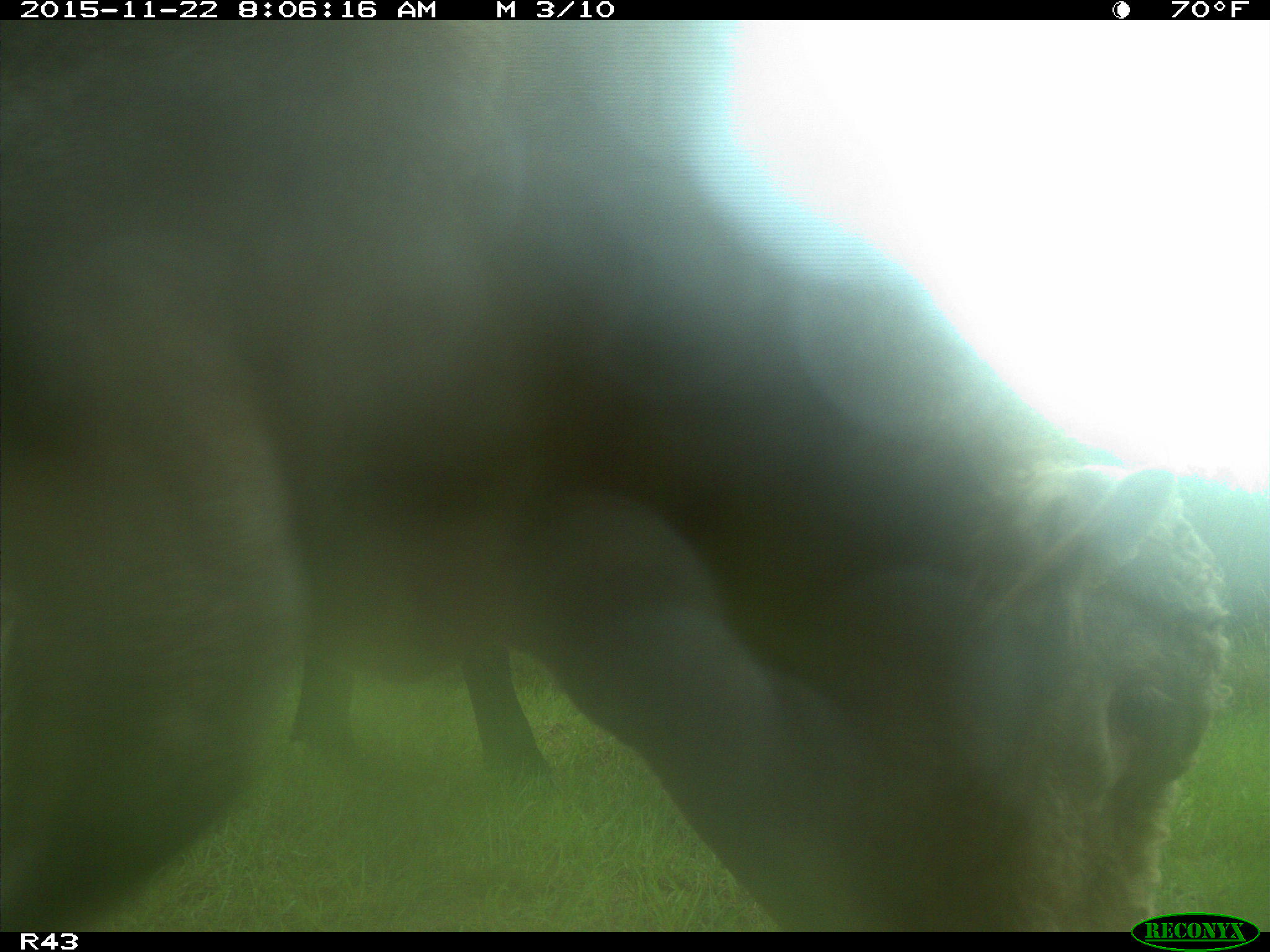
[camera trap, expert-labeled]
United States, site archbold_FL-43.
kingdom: Animalia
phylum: Chordata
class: Mammalia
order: Artiodactyla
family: Bovidae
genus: Bos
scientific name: Bos taurus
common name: domestic cow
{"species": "Bos taurus (domestic cow)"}